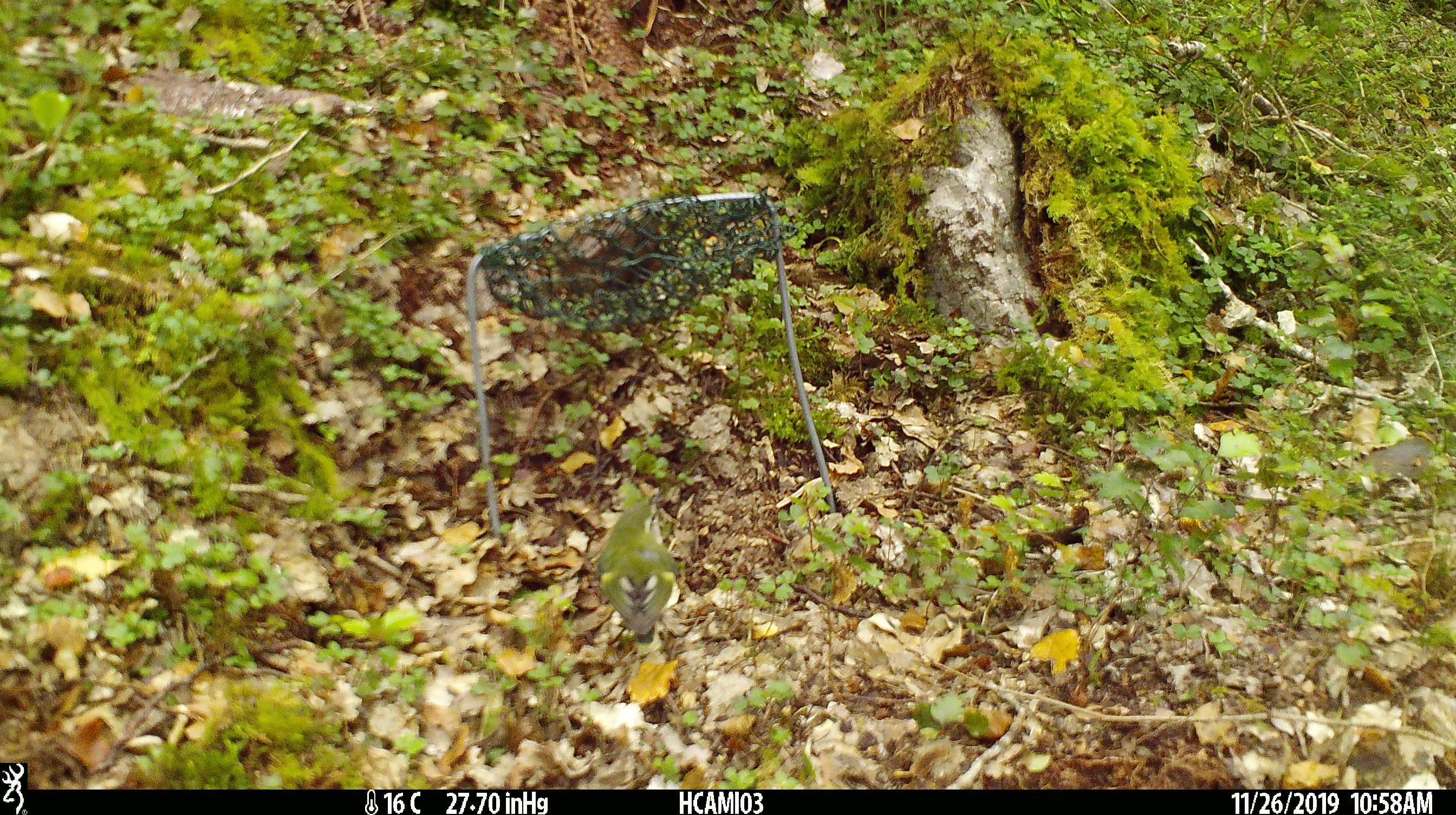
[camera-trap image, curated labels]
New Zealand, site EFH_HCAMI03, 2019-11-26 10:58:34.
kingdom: Animalia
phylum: Chordata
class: Aves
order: Passeriformes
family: Acanthisittidae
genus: Acanthisitta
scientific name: Acanthisitta chloris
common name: rifleman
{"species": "rifleman (Acanthisitta chloris)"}